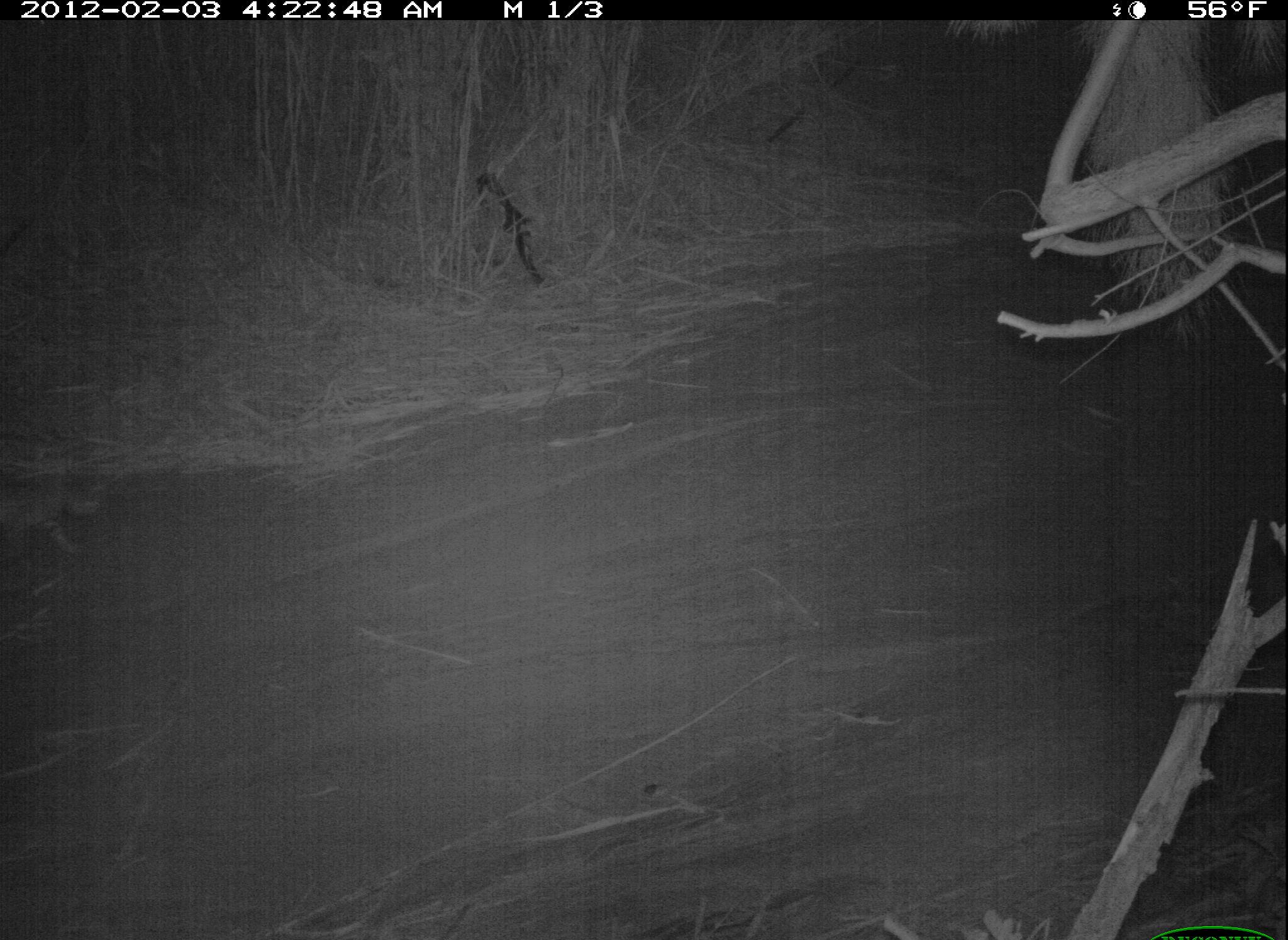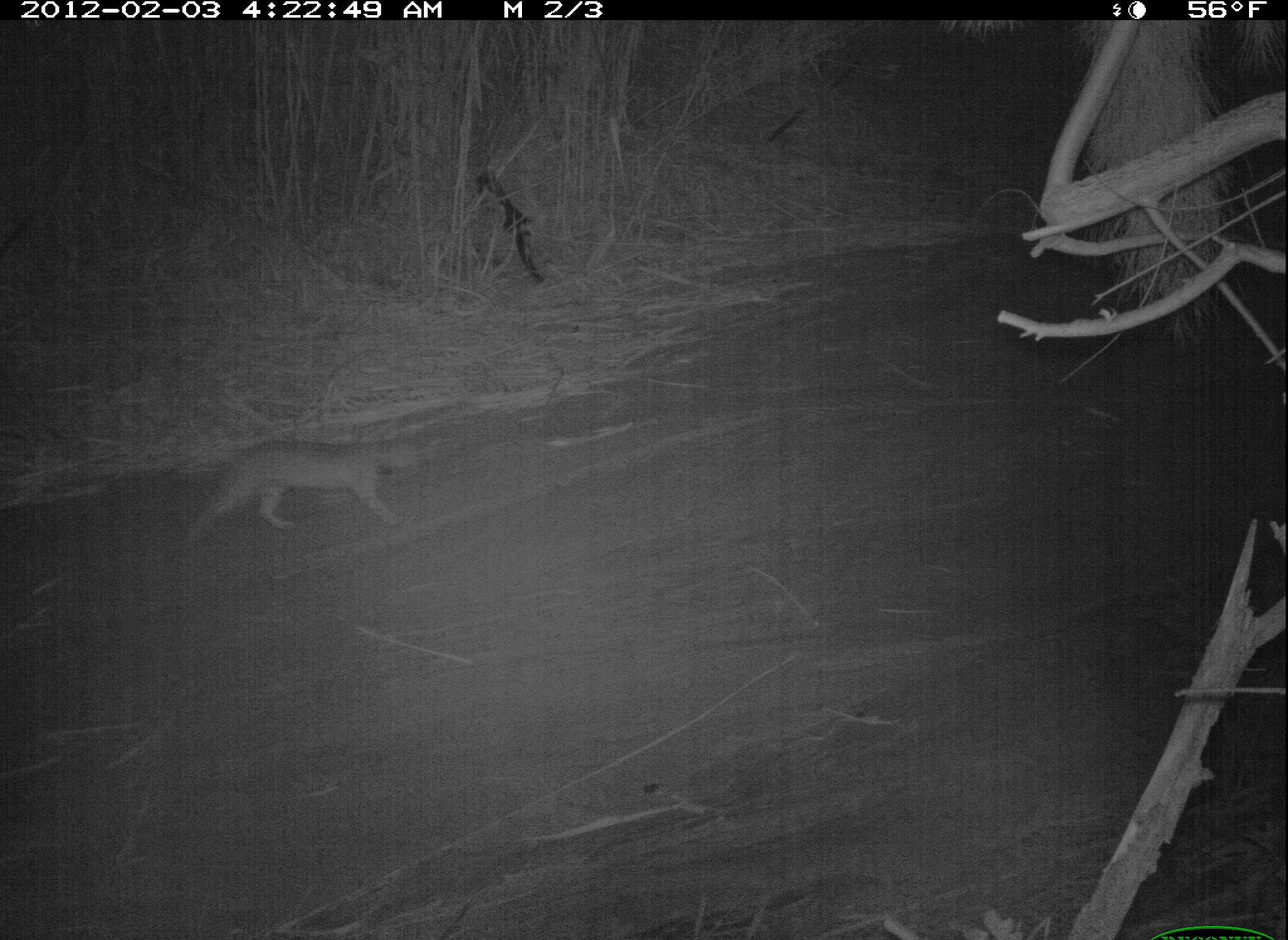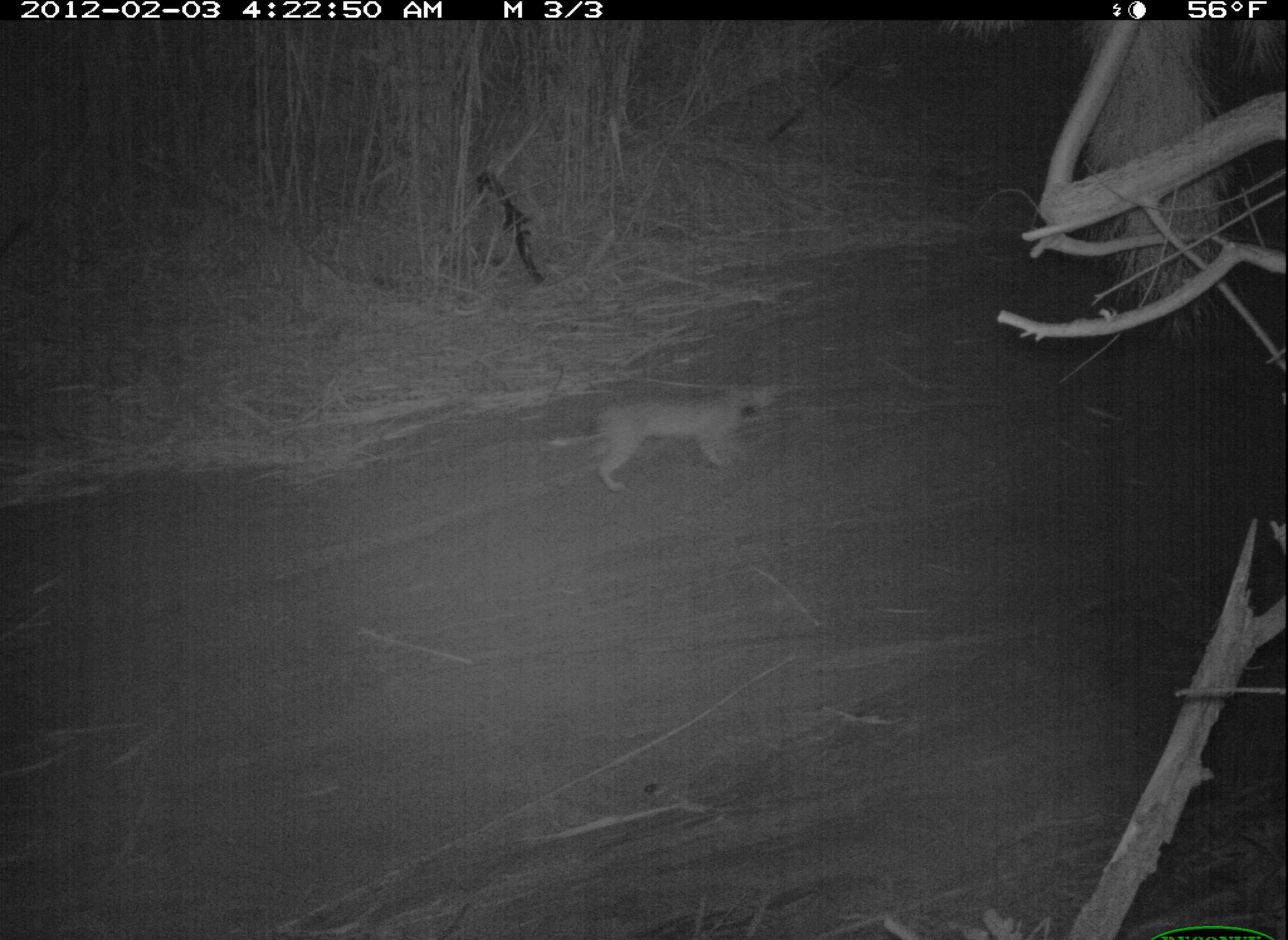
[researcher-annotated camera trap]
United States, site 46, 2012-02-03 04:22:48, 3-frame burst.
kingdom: Animalia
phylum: Chordata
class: Mammalia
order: Carnivora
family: Felidae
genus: Lynx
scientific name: Lynx rufus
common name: bobcat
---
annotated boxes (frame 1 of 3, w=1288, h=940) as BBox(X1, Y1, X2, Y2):
bobcat: BBox(3, 469, 109, 556)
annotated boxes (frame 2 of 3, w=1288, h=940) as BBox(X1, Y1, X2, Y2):
bobcat: BBox(182, 420, 441, 546)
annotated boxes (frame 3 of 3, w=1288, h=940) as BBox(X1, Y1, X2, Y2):
bobcat: BBox(544, 380, 791, 488)